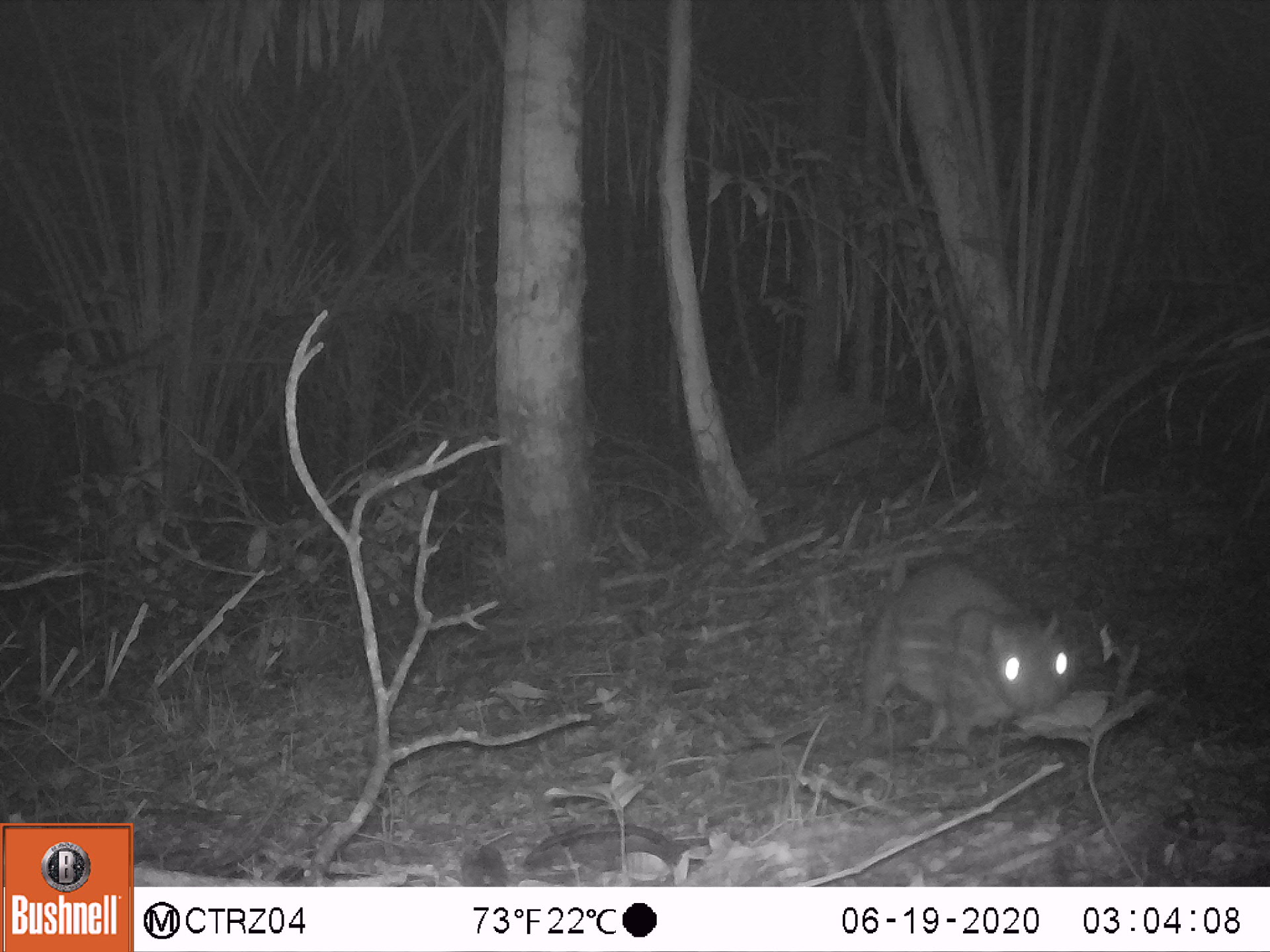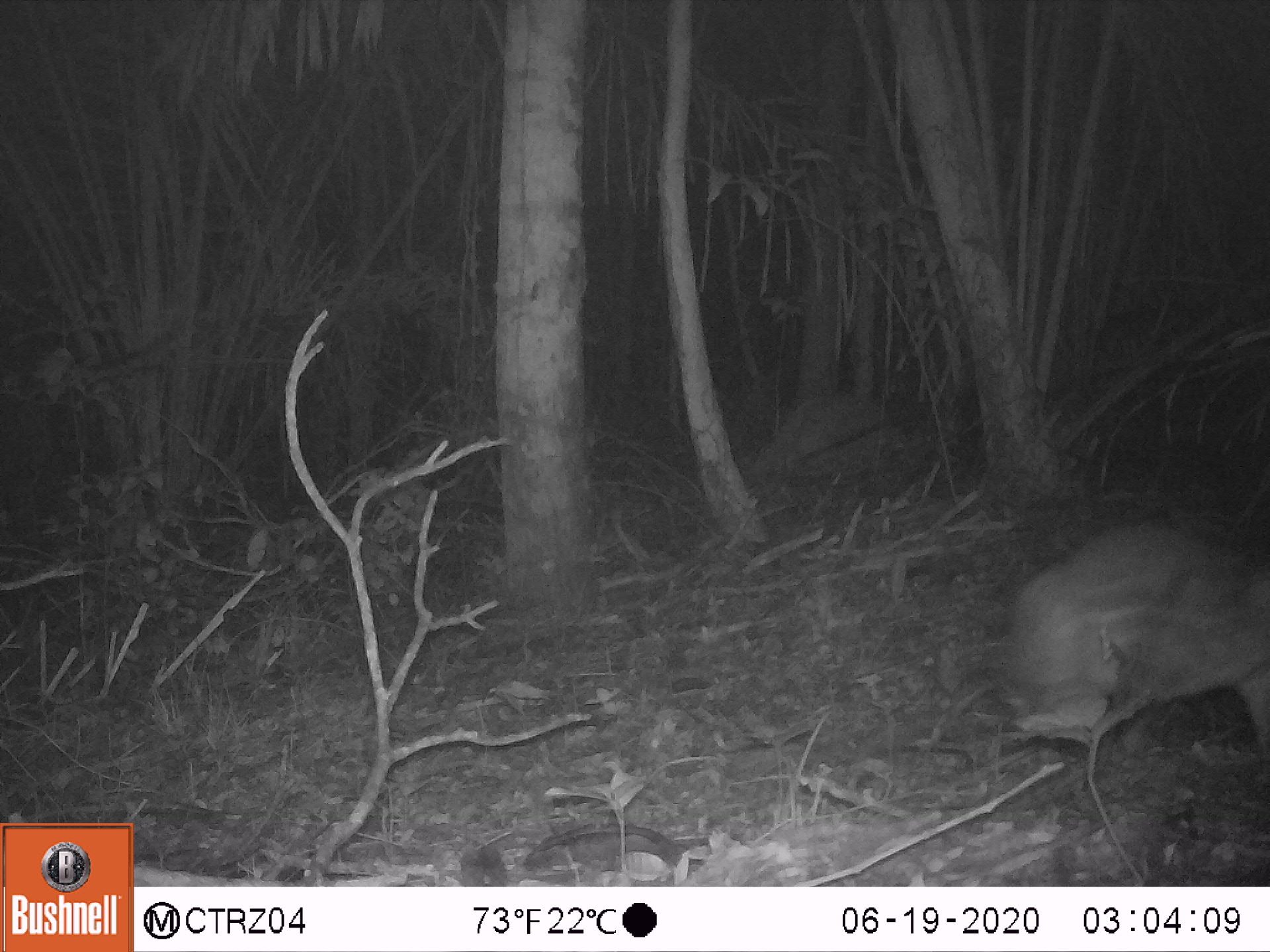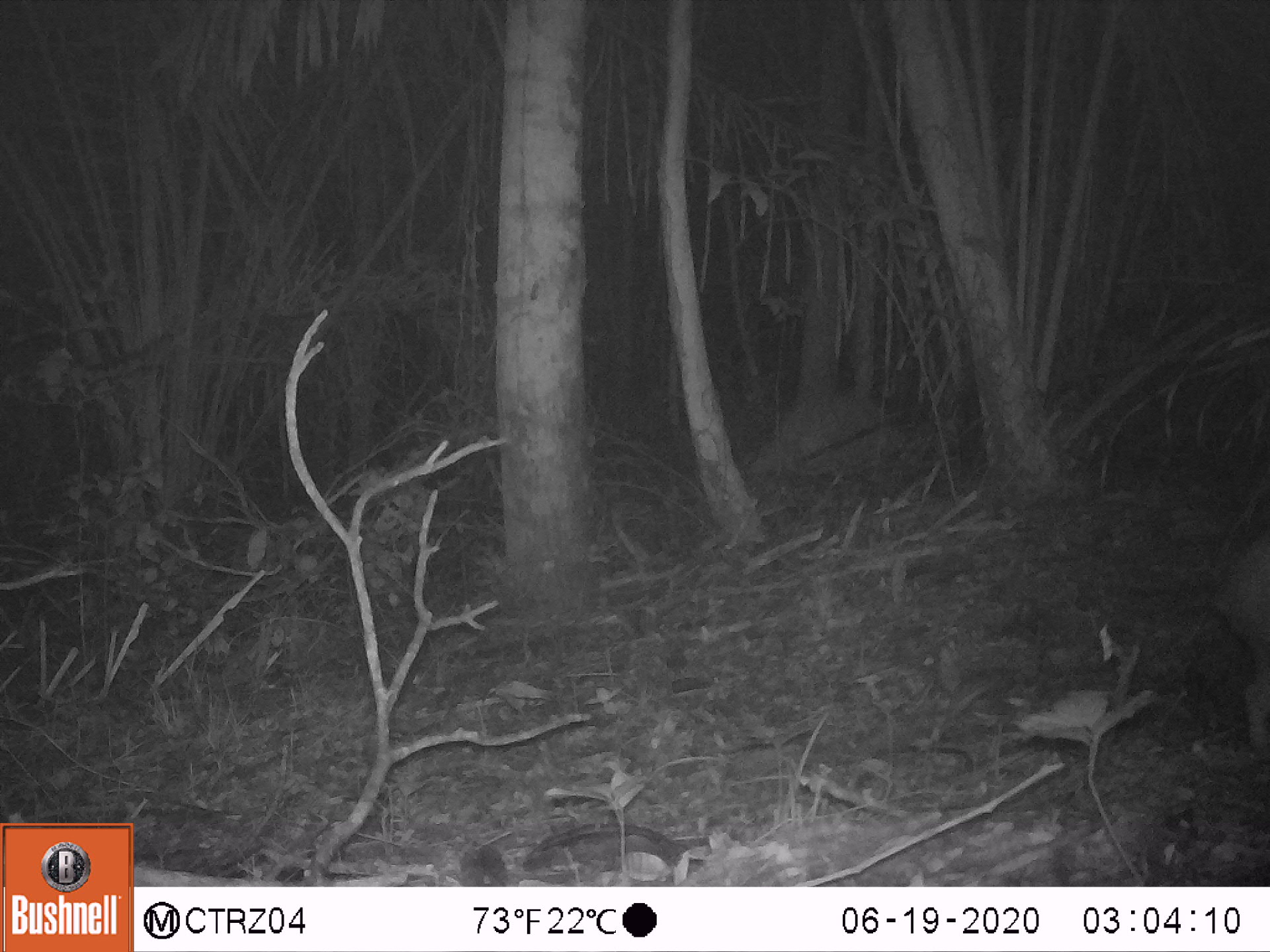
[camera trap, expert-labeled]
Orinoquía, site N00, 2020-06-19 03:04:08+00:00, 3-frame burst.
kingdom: Animalia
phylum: Chordata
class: Mammalia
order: Rodentia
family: Cuniculidae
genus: Cuniculus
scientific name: Cuniculus paca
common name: spotted paca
Spotted paca (Cuniculus paca).